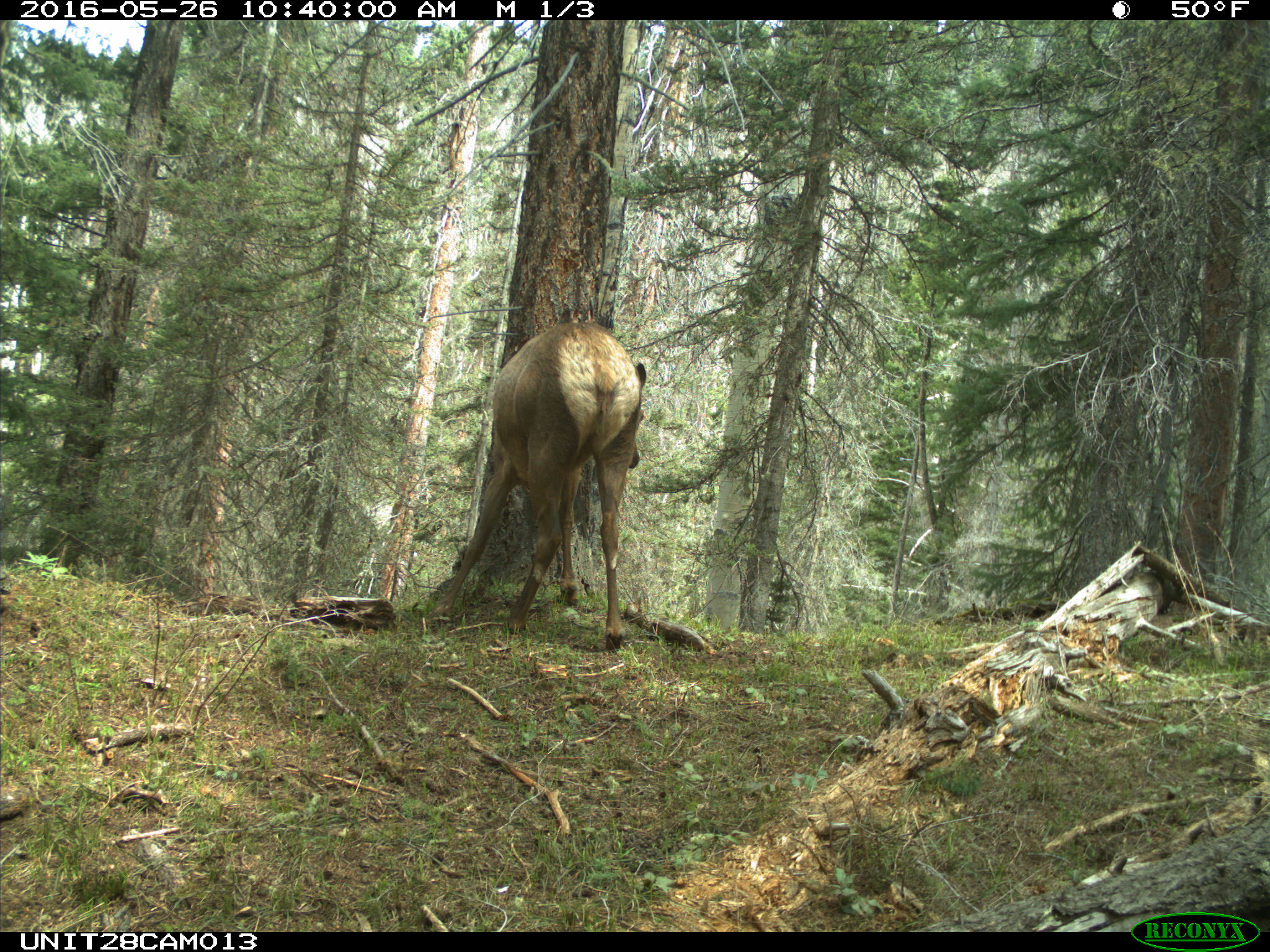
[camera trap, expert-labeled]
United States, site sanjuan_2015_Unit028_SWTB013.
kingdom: Animalia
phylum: Chordata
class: Mammalia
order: Artiodactyla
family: Cervidae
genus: Cervus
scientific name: Cervus elaphus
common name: red deer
Cervus elaphus (red deer).